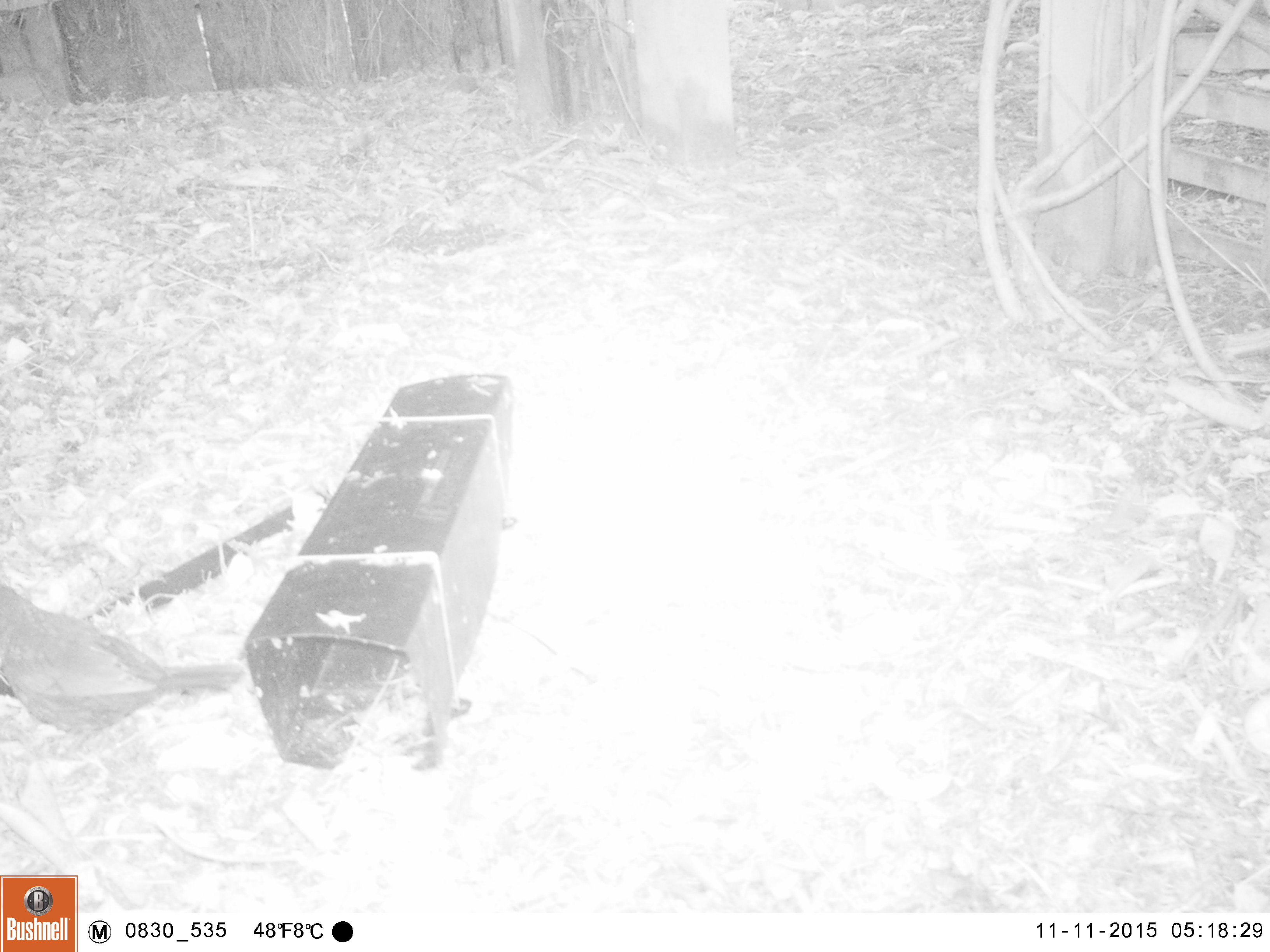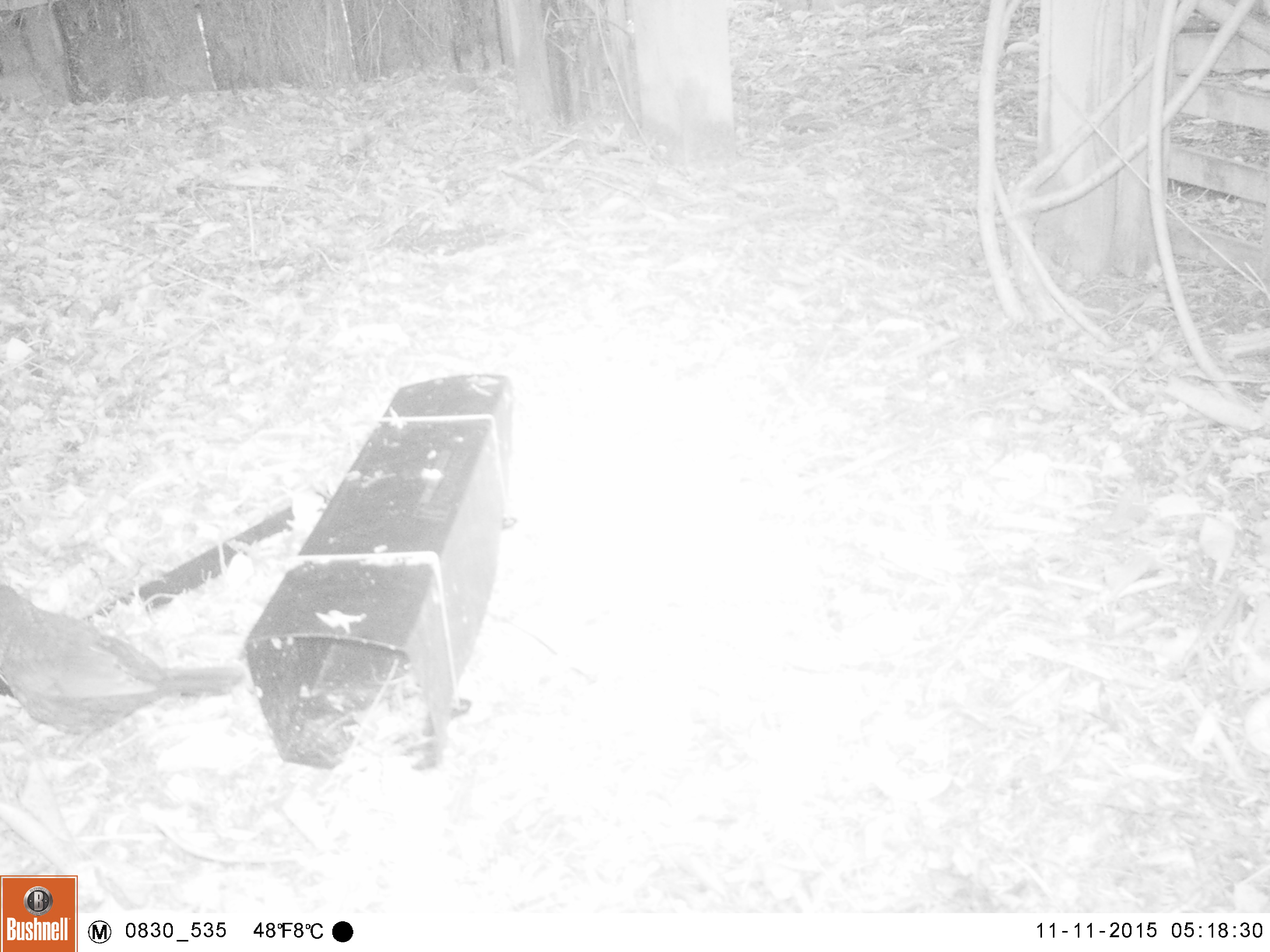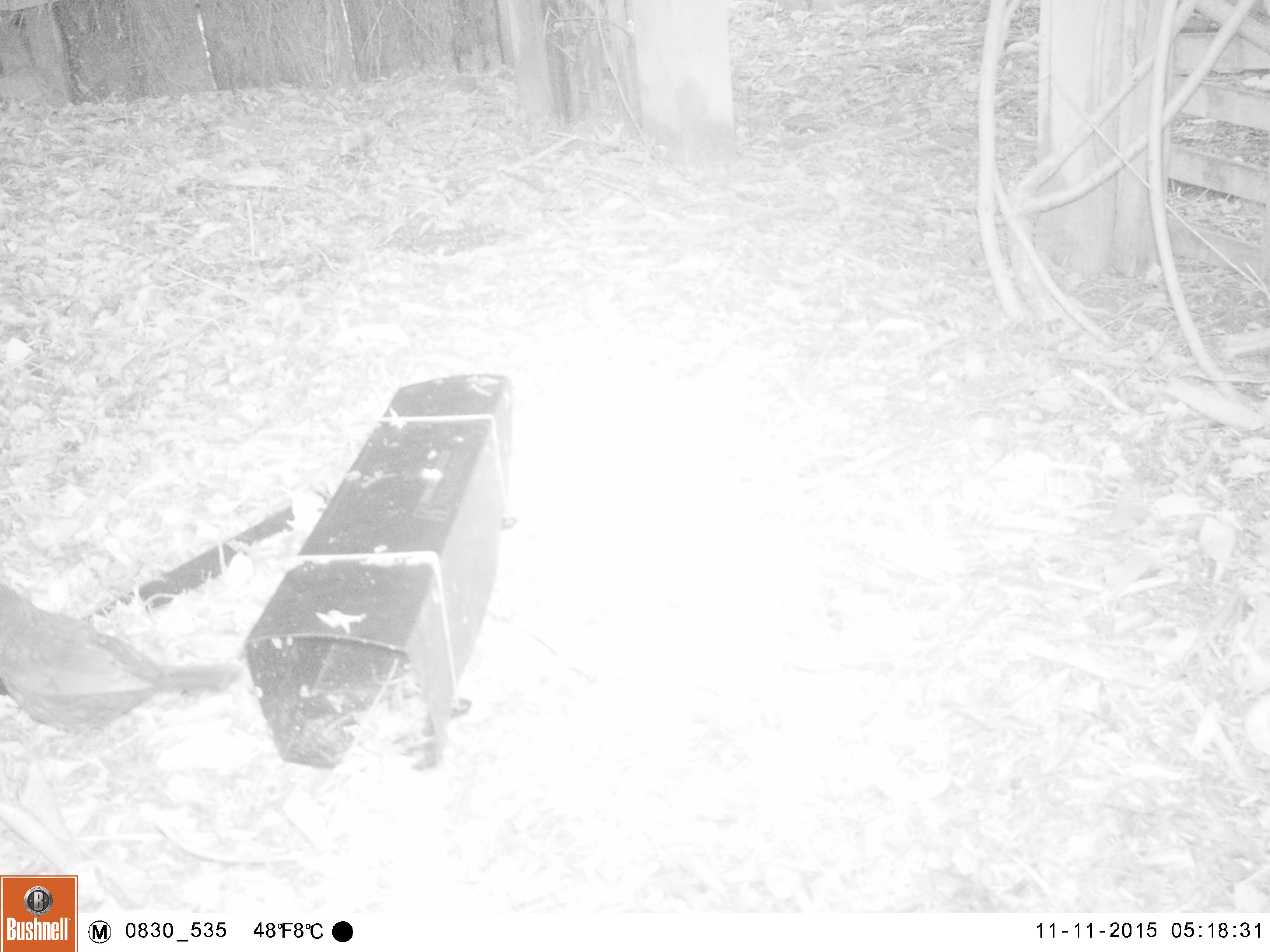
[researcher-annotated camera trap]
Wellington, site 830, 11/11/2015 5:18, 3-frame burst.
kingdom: Animalia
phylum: Chordata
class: Aves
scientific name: Aves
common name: bird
Bird (Aves).